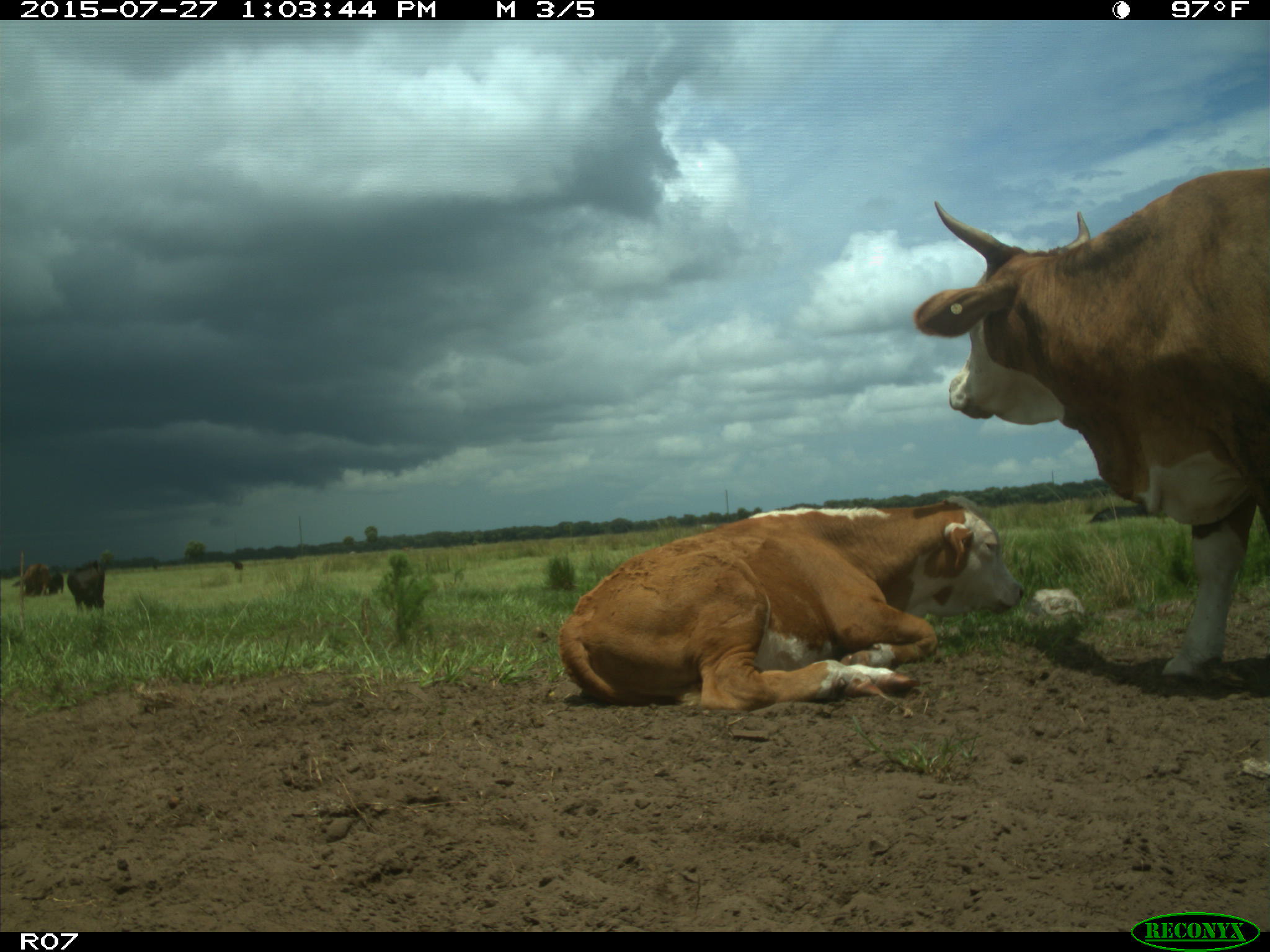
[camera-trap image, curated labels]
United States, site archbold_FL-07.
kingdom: Animalia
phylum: Chordata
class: Mammalia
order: Artiodactyla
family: Bovidae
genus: Bos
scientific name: Bos taurus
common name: domestic cow